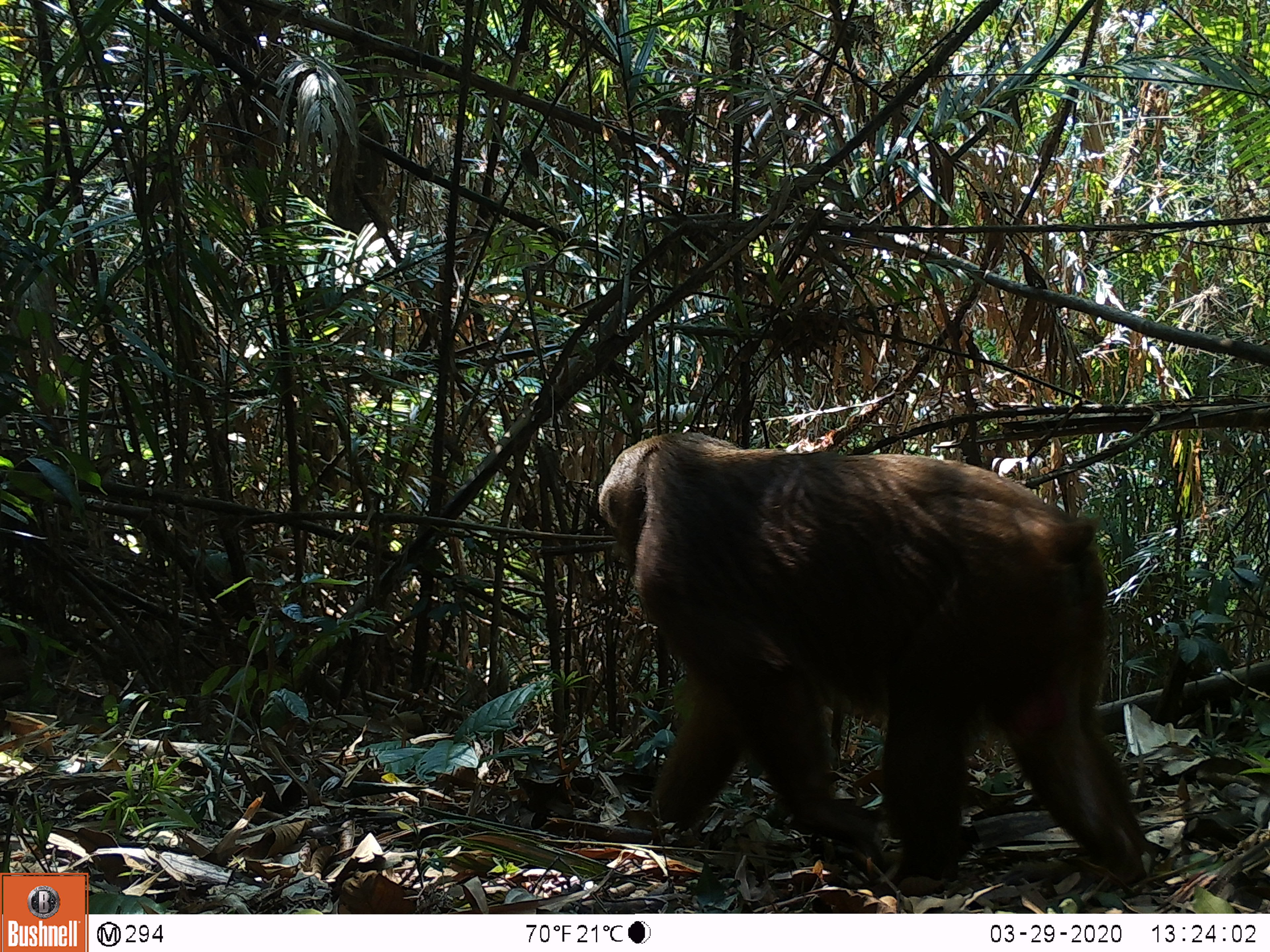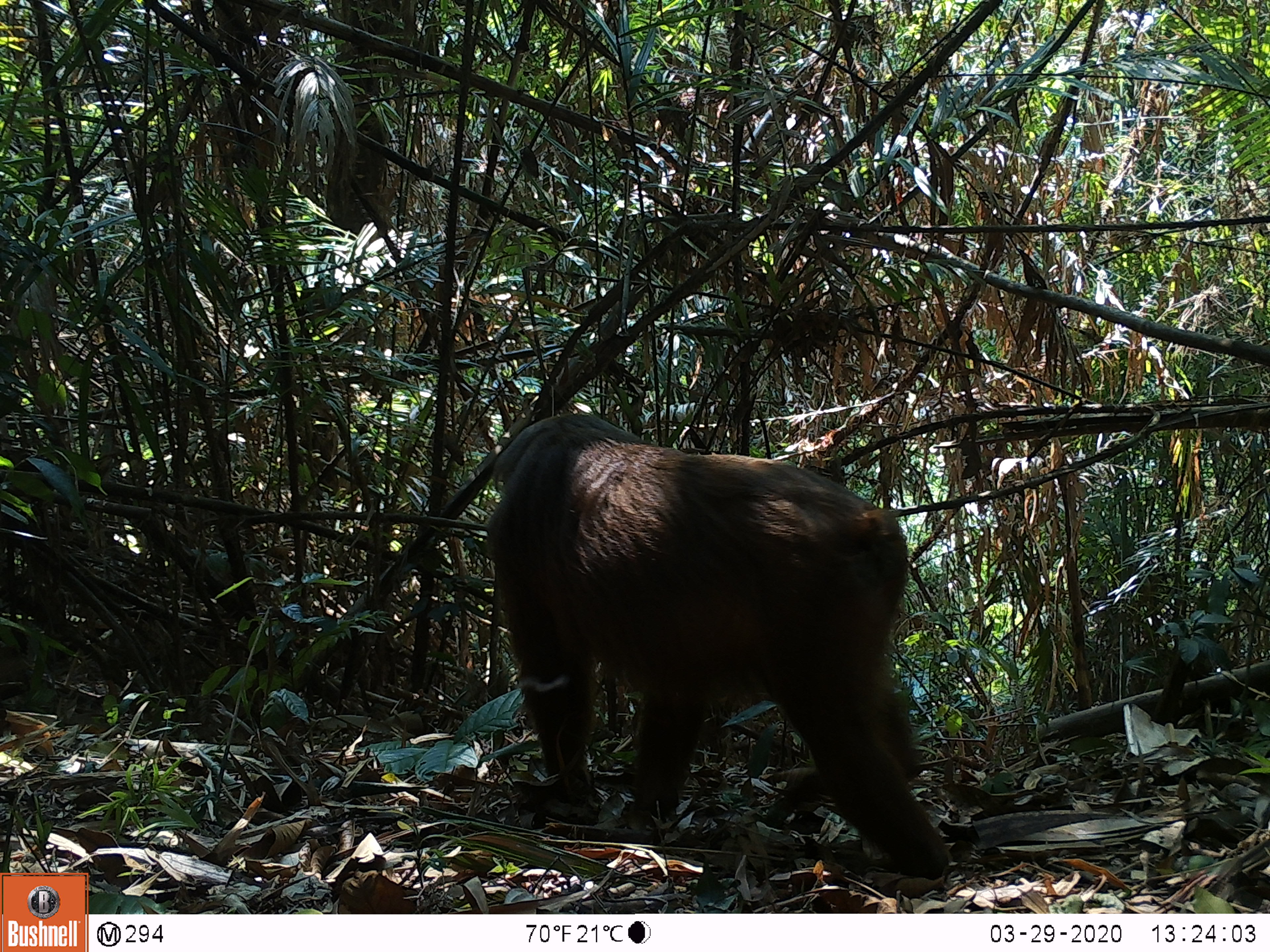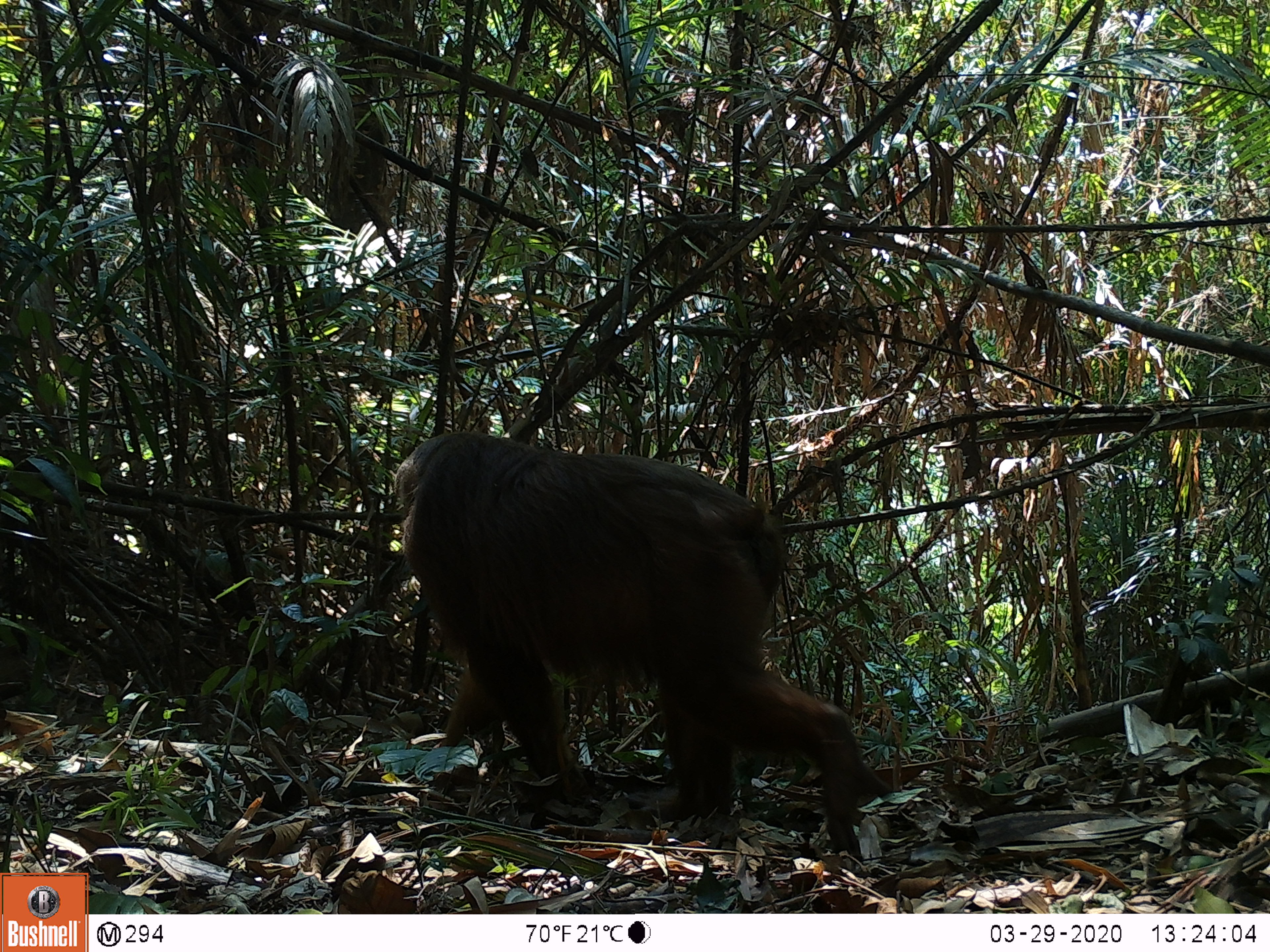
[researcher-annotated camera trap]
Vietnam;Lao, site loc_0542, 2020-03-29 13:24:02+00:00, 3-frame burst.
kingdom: Animalia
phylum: Chordata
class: Mammalia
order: Primates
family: Cercopithecidae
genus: Macaca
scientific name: Macaca arctoides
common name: stump-tailed macaque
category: stump tailed macaque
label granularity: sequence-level